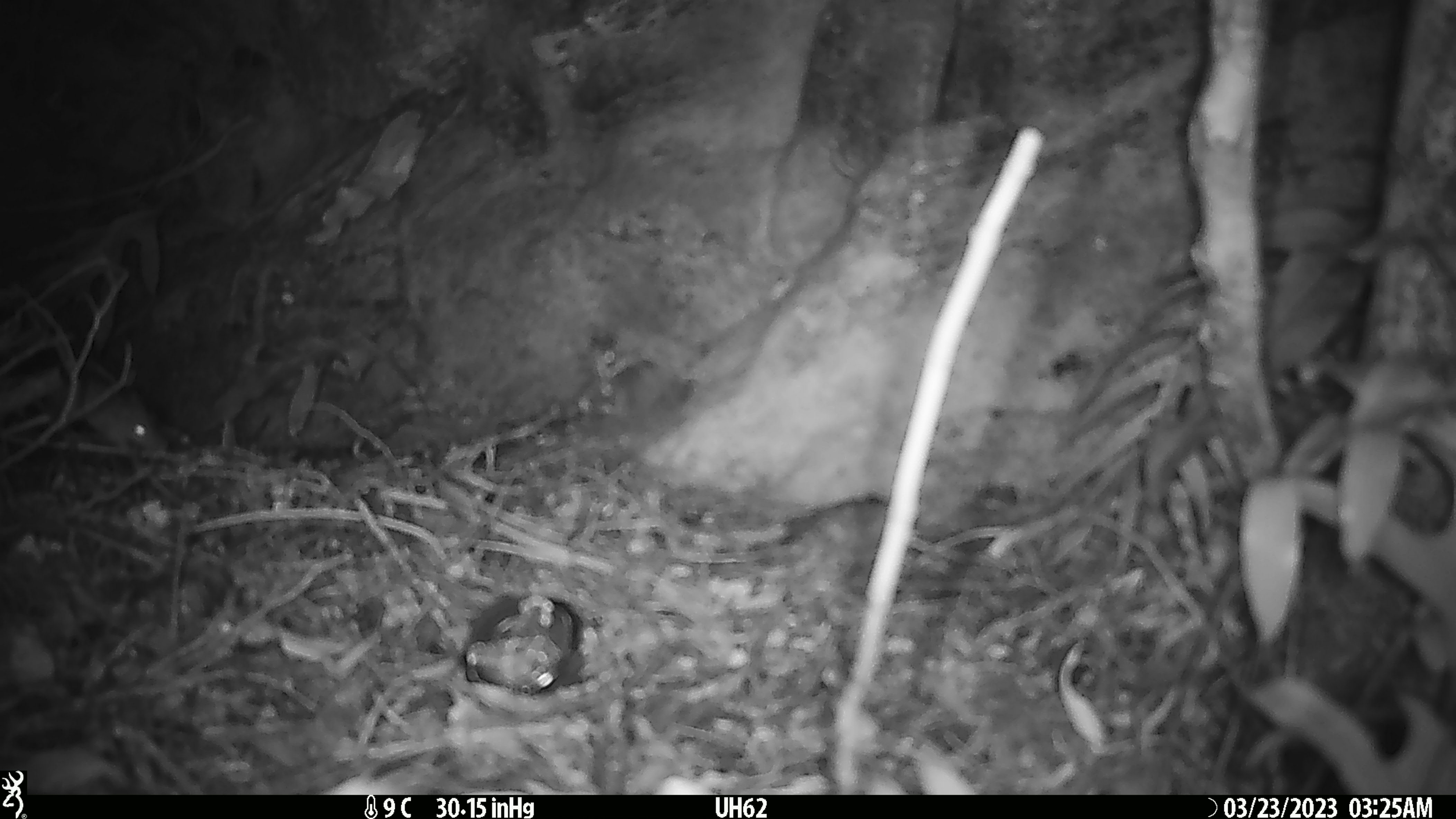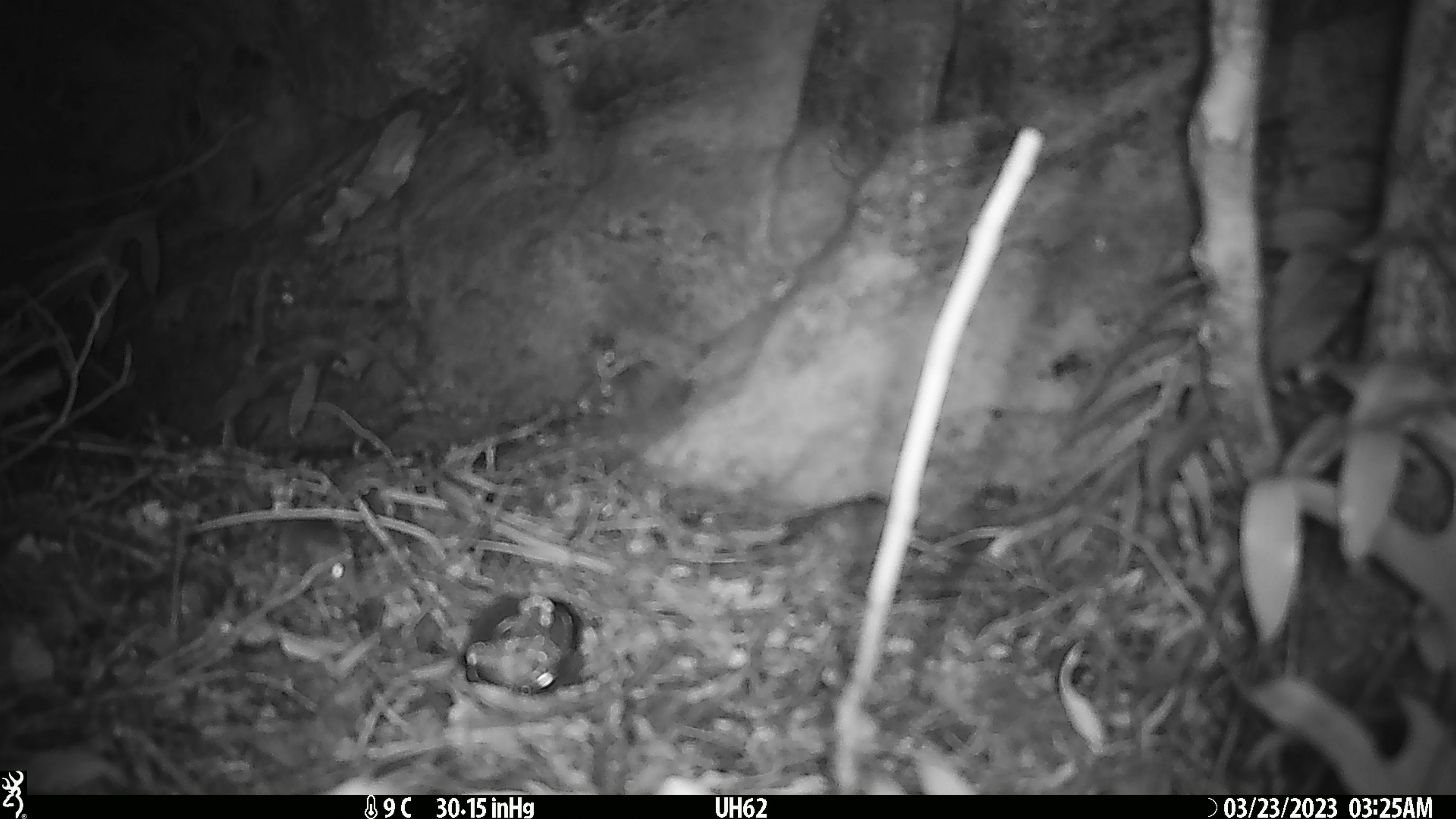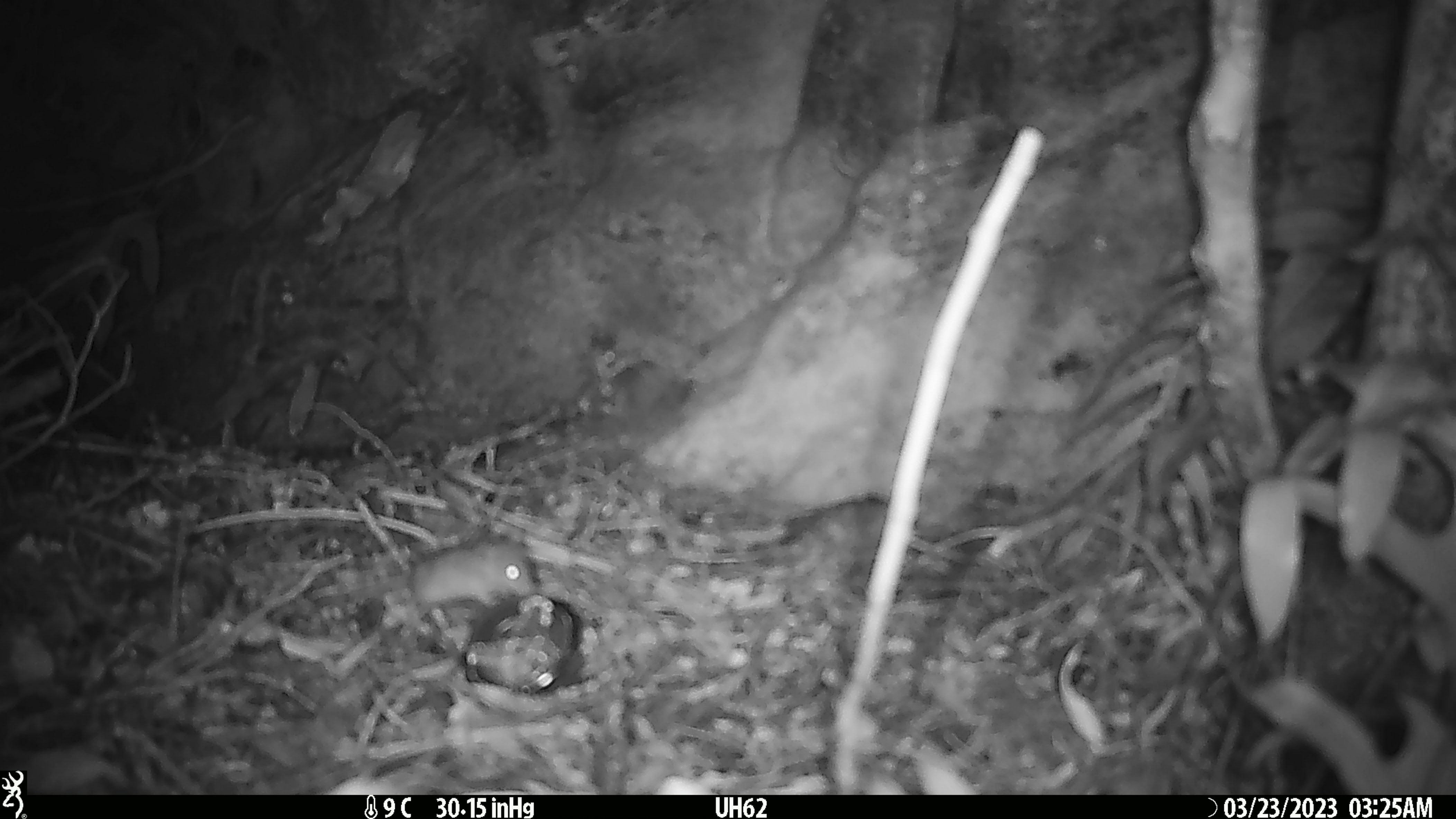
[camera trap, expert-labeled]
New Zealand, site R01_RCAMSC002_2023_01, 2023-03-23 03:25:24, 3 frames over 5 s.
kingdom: Animalia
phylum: Chordata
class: Mammalia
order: Rodentia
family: Muridae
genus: Mus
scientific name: Mus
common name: mouse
Mouse (Mus).